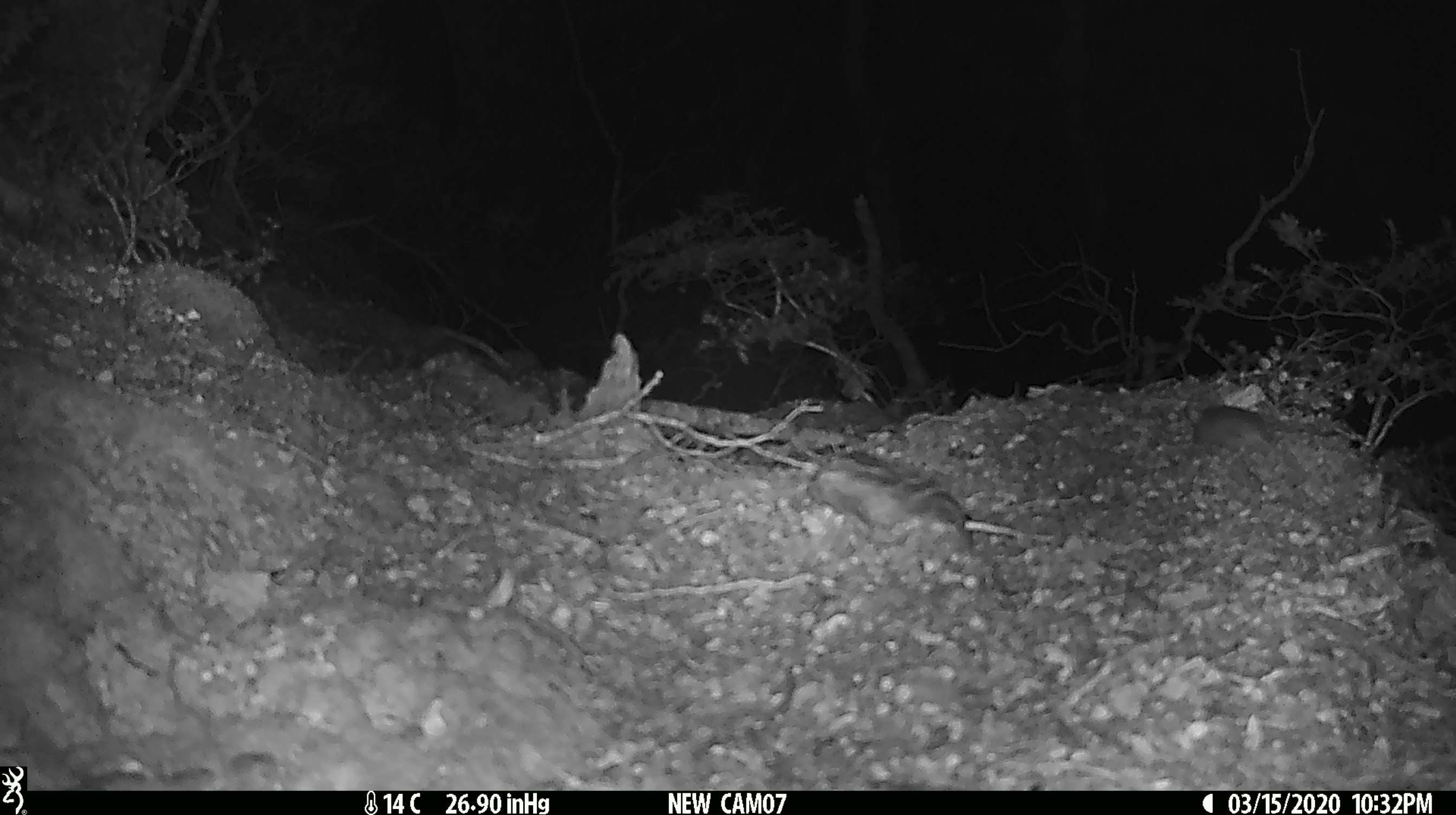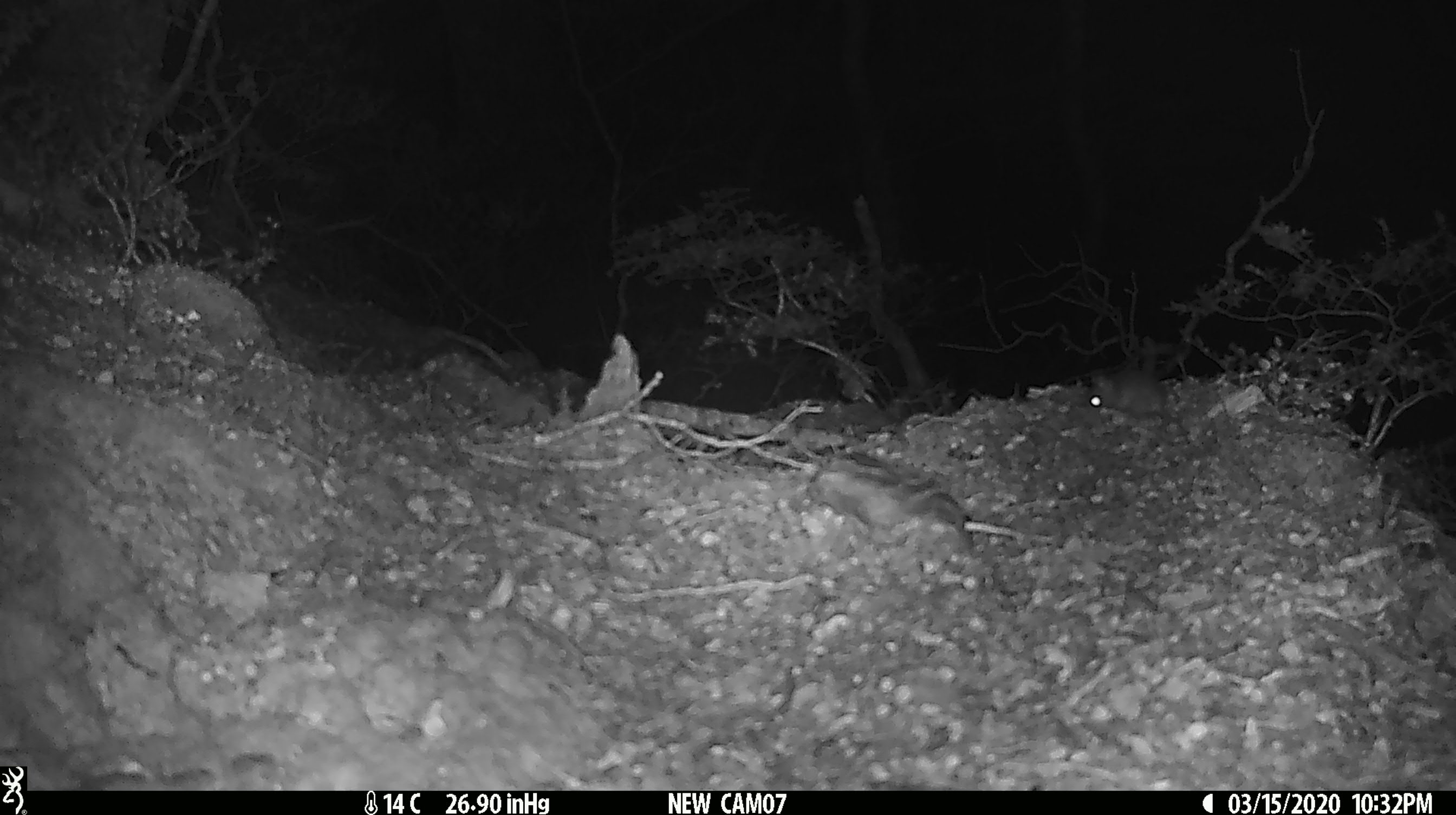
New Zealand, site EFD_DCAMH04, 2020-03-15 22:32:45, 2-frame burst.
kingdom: Animalia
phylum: Chordata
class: Mammalia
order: Rodentia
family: Muridae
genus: Mus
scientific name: Mus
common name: mouse